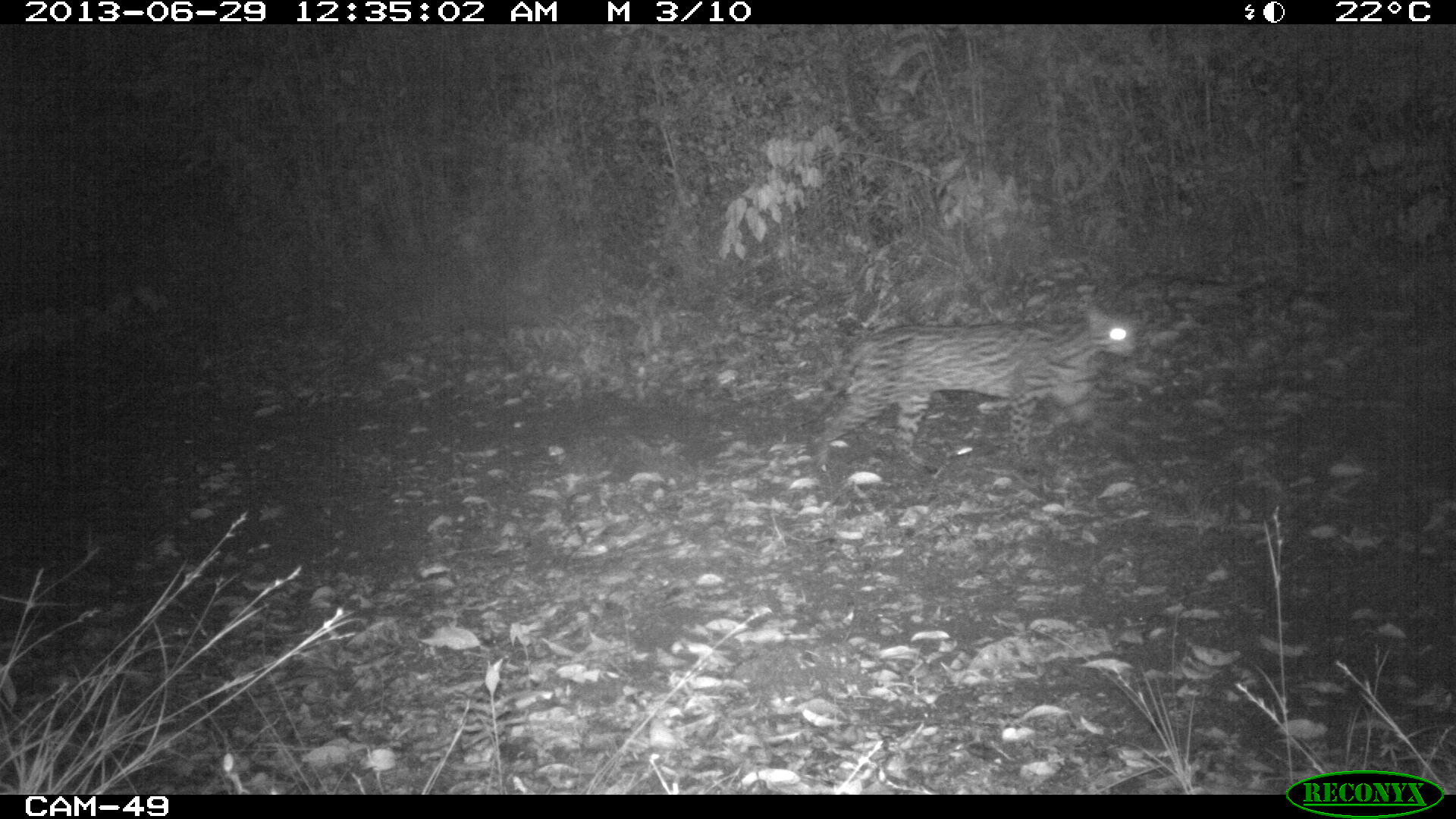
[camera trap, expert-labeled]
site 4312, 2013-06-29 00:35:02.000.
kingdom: Animalia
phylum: Chordata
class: Mammalia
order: Carnivora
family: Felidae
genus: Leopardus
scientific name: Leopardus pardalis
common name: ocelot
Leopardus pardalis (ocelot), count 1, sex female.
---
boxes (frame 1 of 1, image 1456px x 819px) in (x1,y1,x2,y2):
leopardus pardalis: (783,303,1138,474)